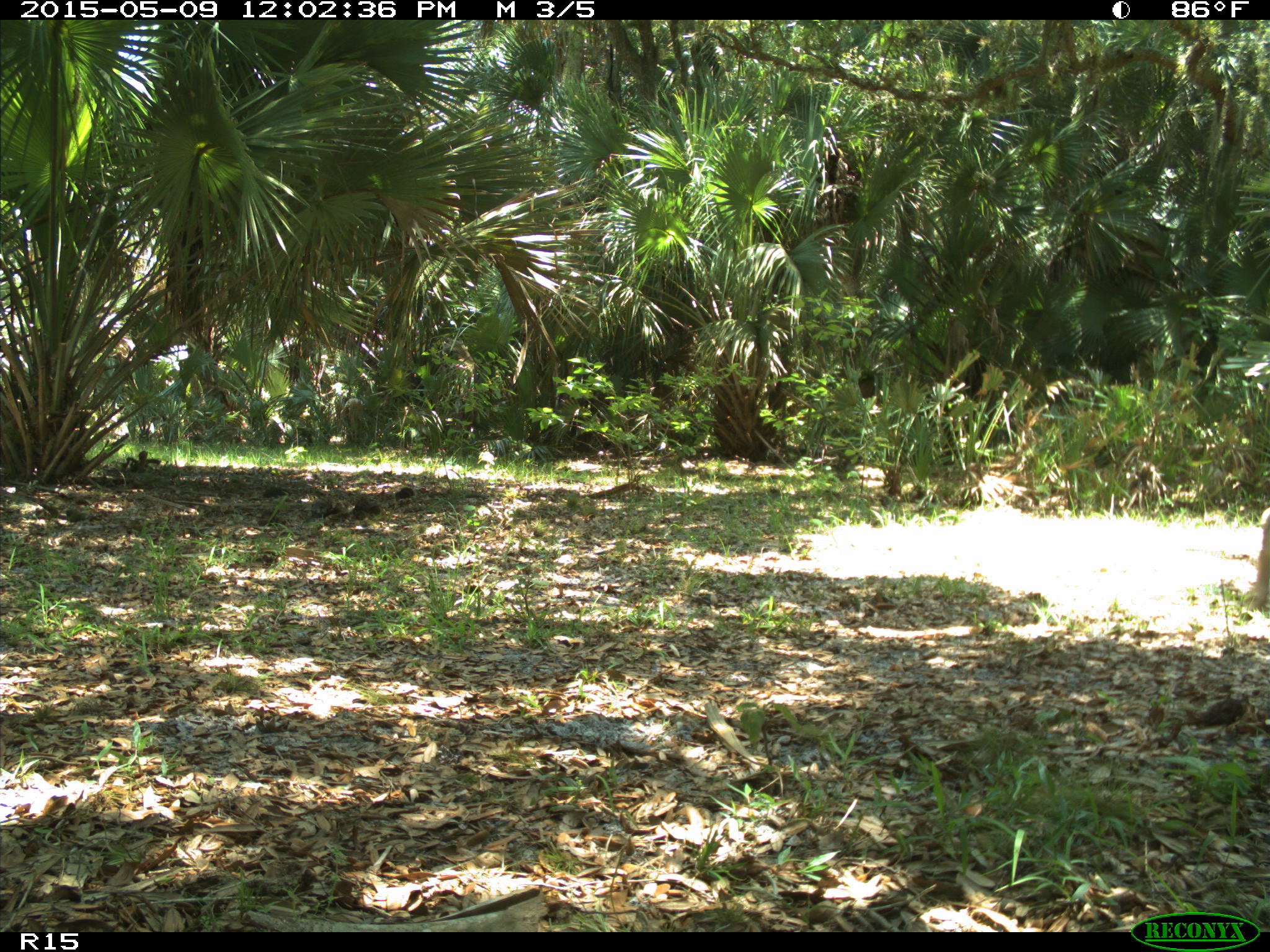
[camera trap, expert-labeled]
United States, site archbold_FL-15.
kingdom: Animalia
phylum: Chordata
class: Mammalia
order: Artiodactyla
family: Bovidae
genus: Bos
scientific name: Bos taurus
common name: domestic cow